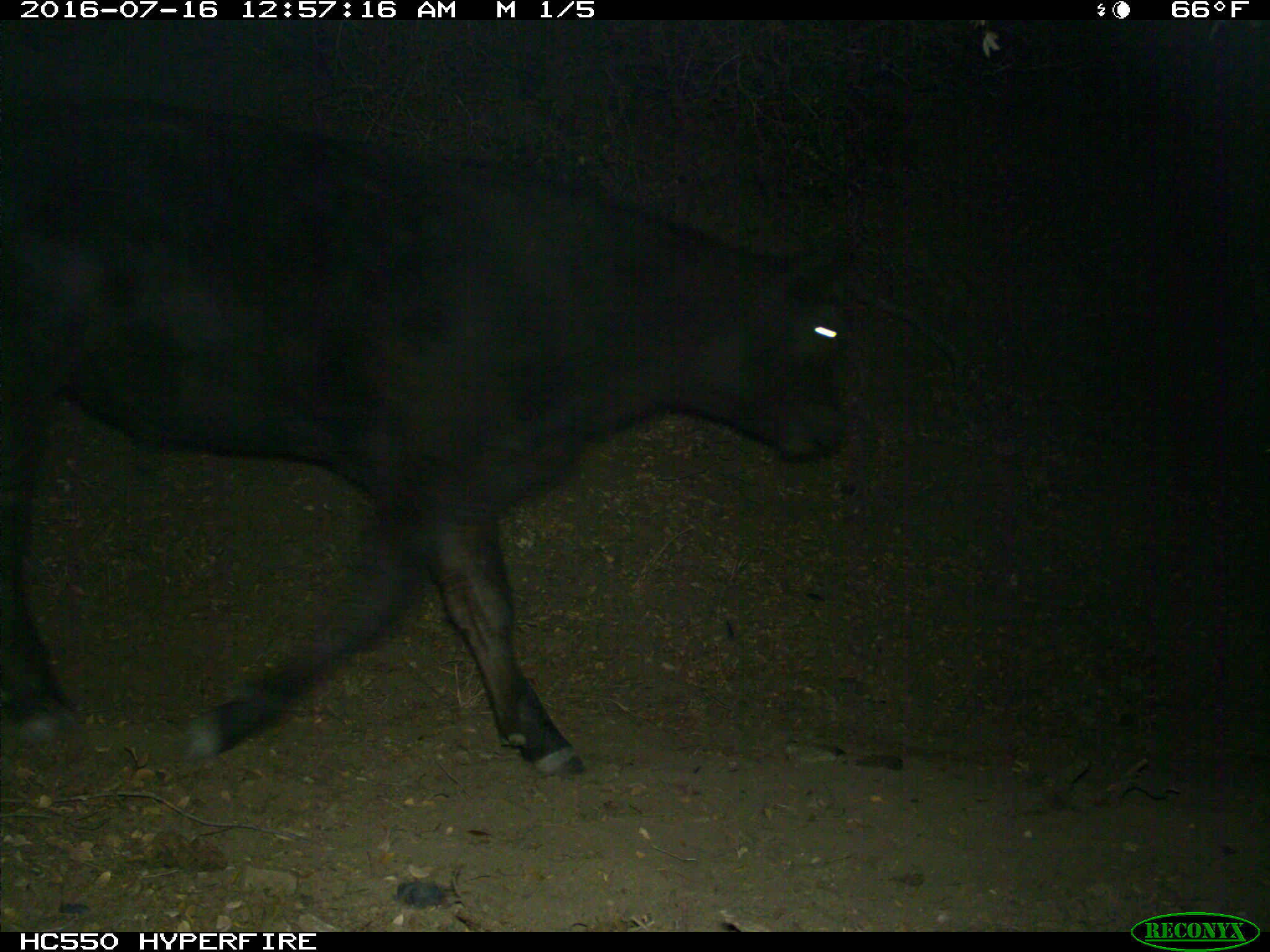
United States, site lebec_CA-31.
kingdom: Animalia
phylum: Chordata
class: Mammalia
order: Artiodactyla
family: Bovidae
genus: Bos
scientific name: Bos taurus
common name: domestic cow